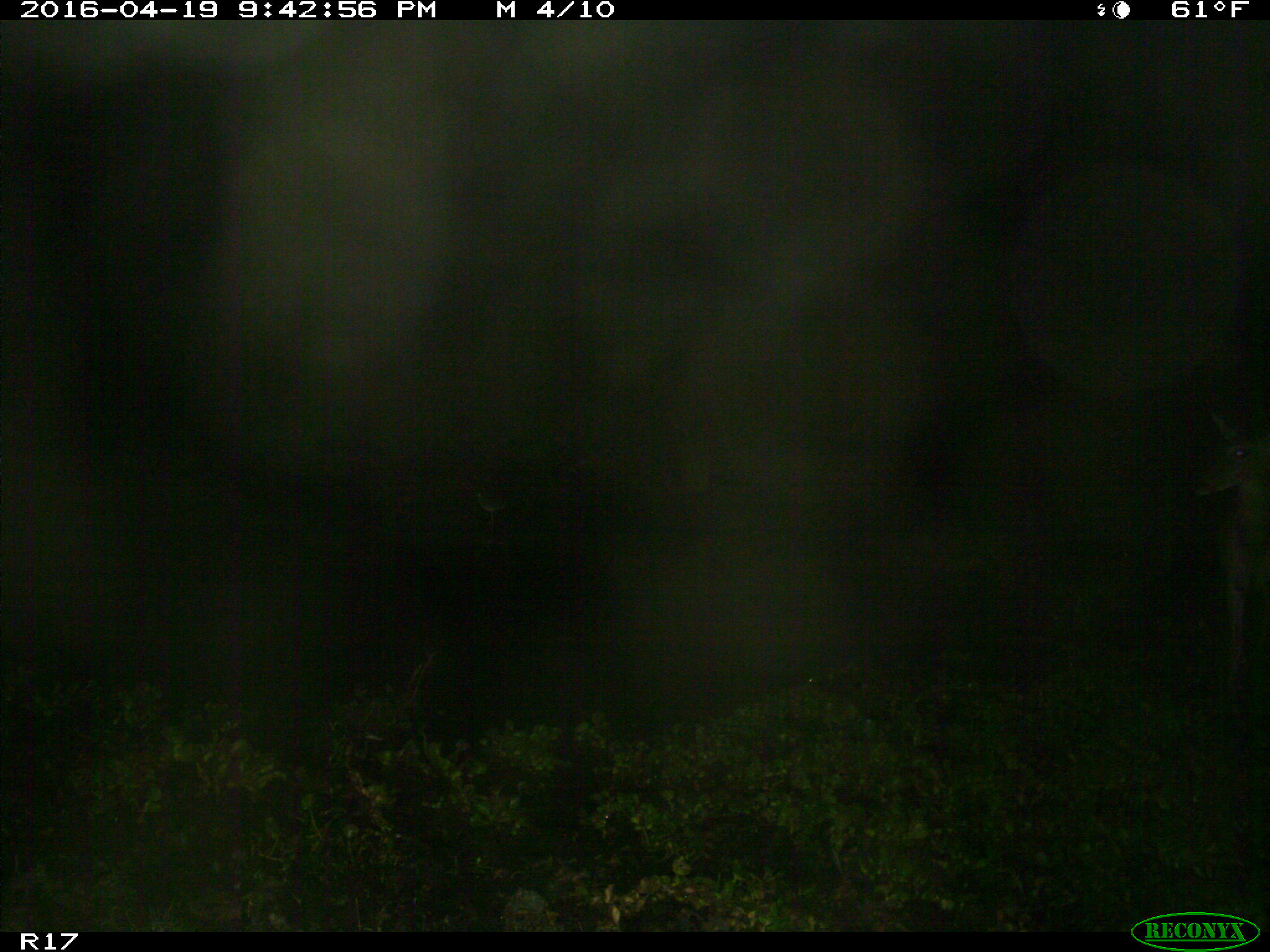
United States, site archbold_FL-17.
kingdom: Animalia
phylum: Chordata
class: Mammalia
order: Artiodactyla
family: Cervidae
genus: Odocoileus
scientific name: Odocoileus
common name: deer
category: unidentified deer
Unidentified deer (deer) (Odocoileus).